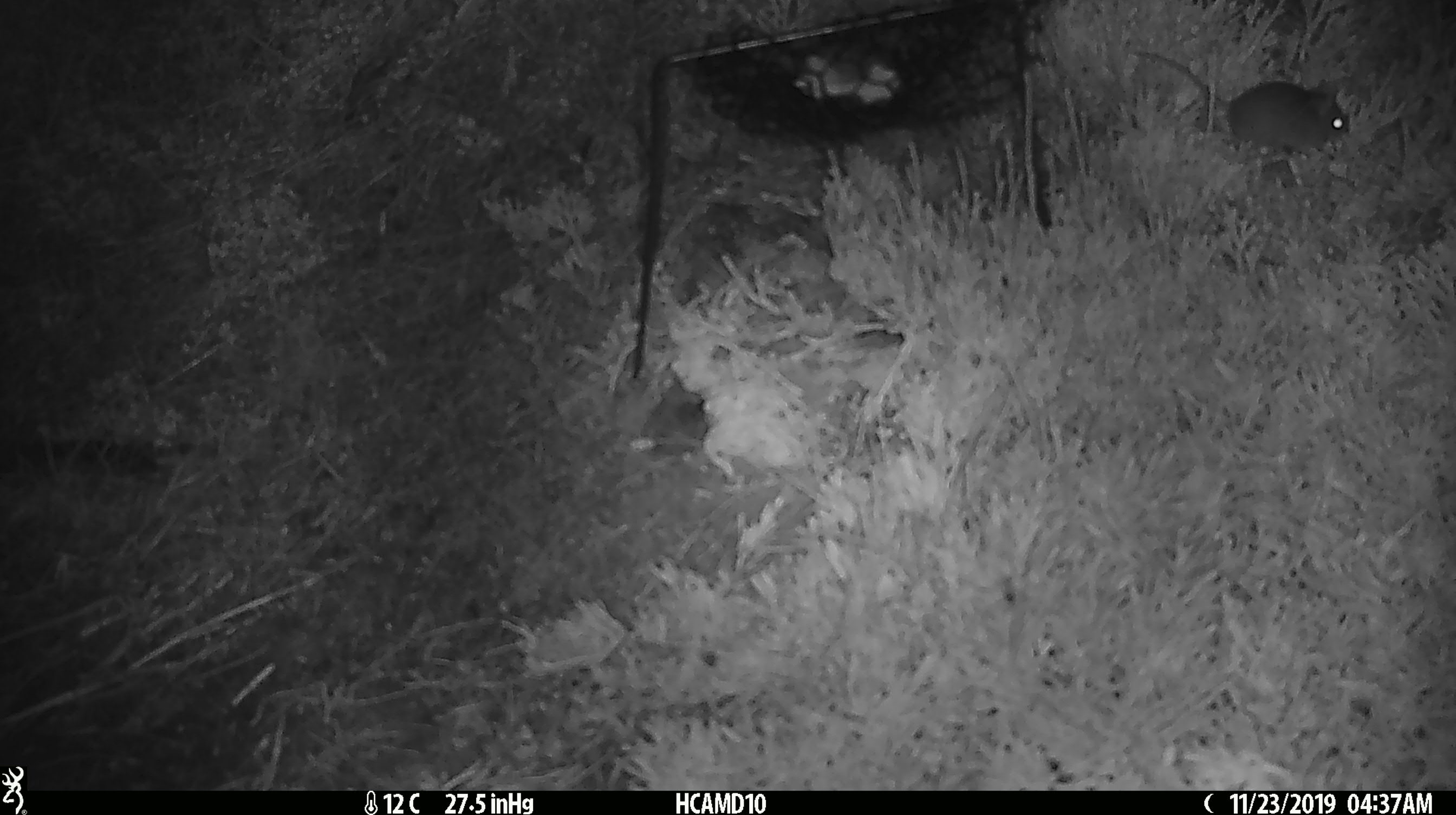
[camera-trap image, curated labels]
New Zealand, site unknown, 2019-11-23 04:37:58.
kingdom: Animalia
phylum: Chordata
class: Mammalia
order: Rodentia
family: Muridae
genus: Mus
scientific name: Mus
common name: mouse